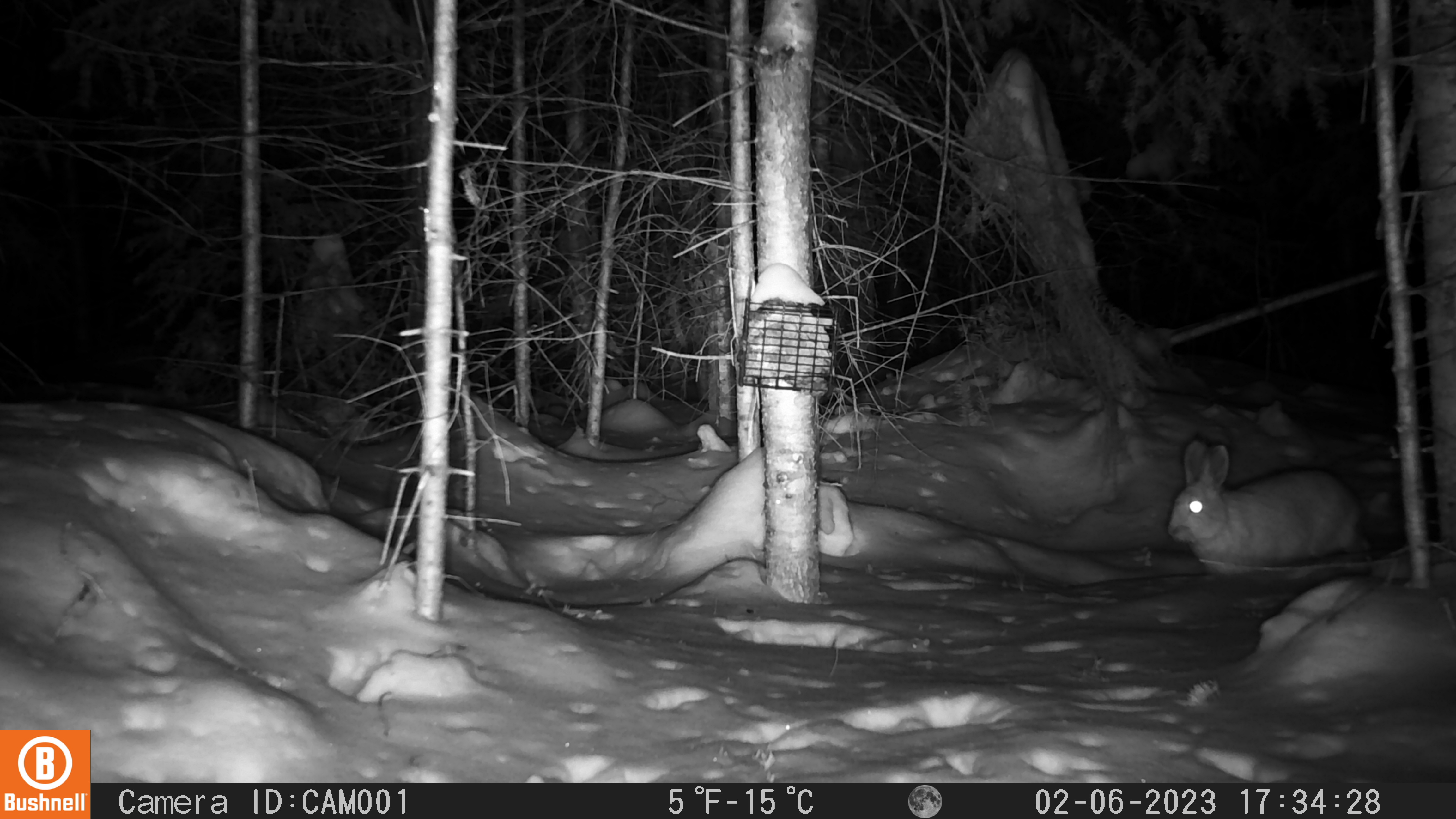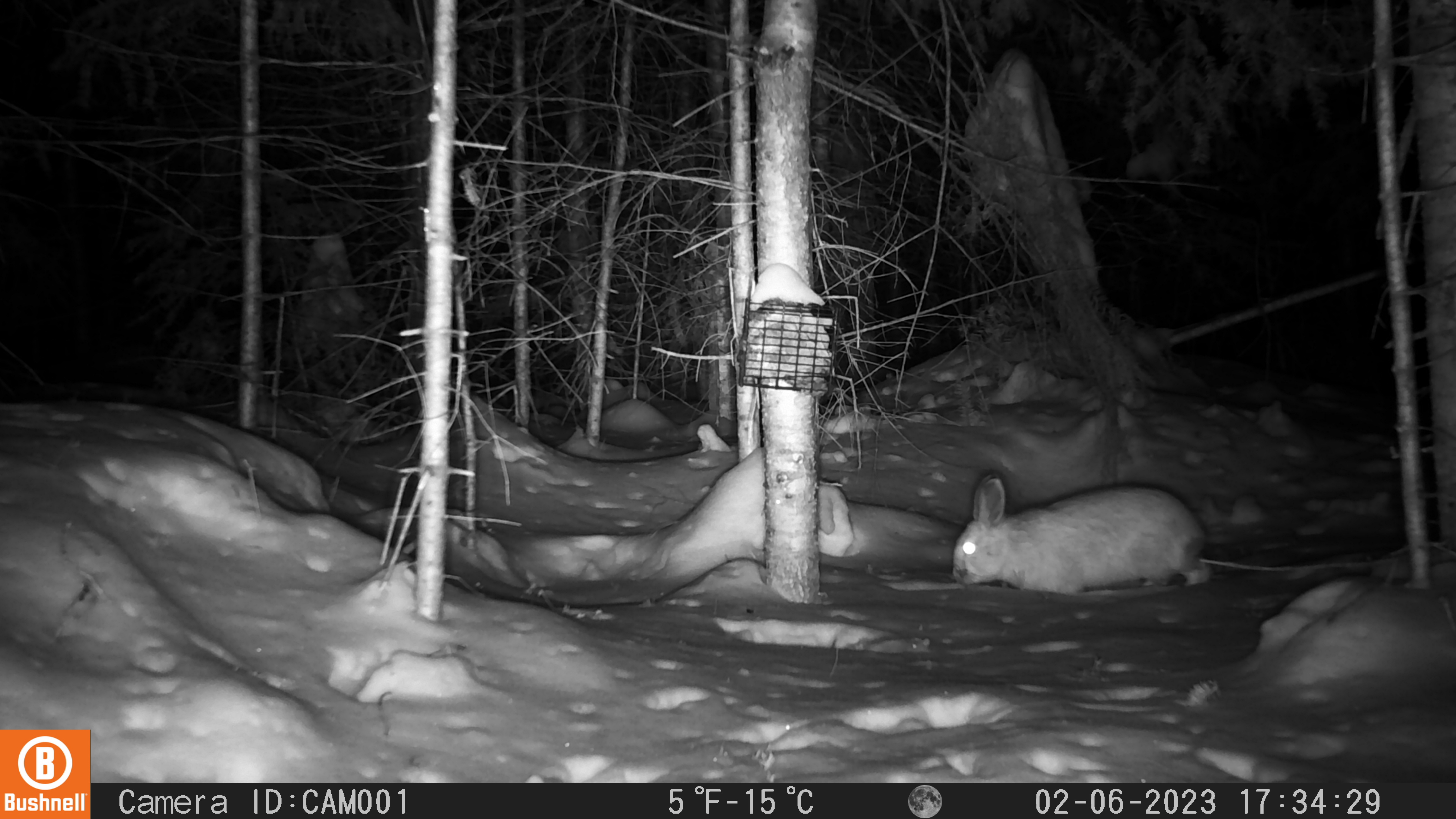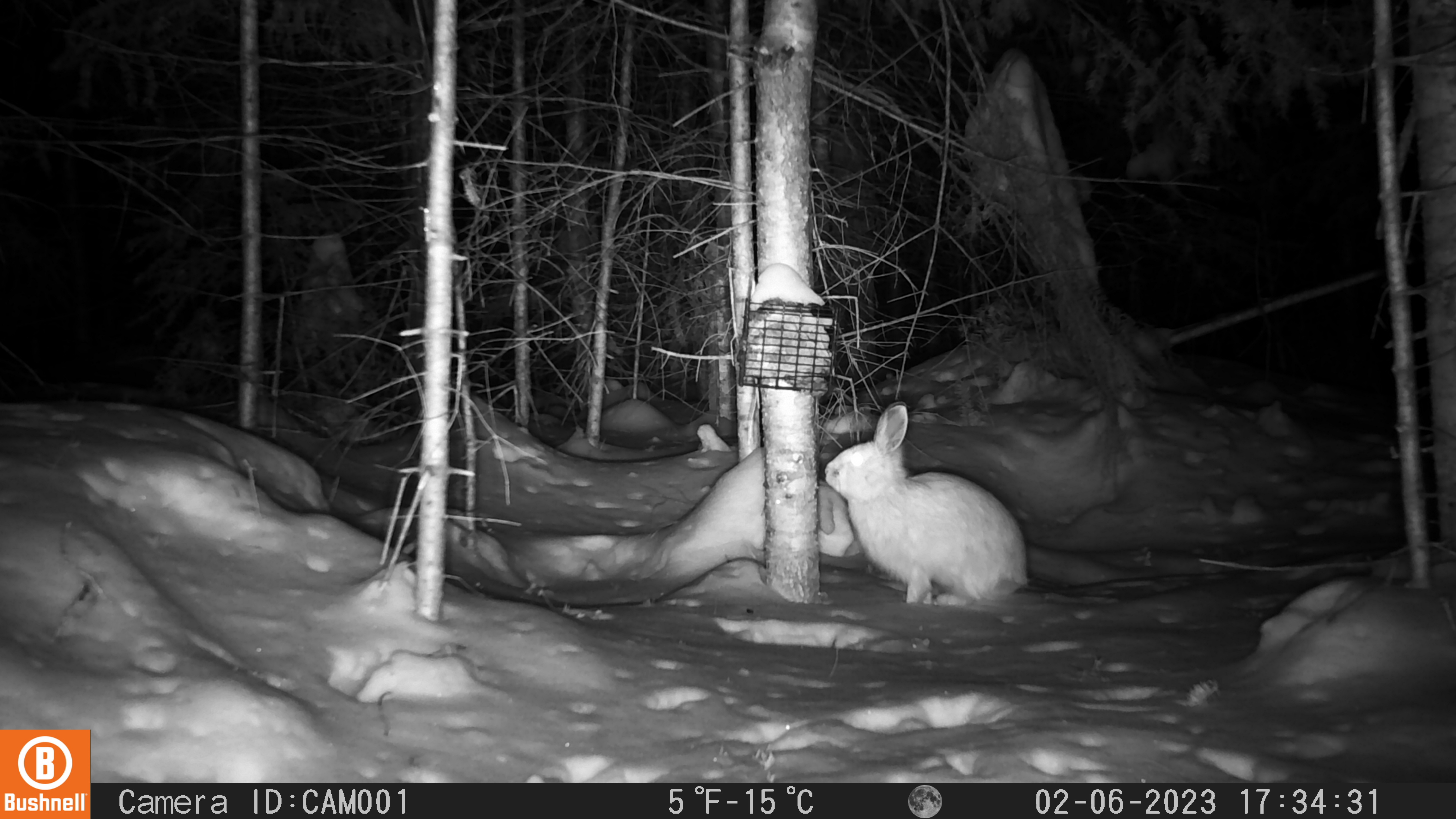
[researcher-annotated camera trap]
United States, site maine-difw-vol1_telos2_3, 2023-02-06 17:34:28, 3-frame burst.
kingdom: Animalia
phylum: Chordata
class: Mammalia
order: Lagomorpha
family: Leporidae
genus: Lepus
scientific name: Lepus americanus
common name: snowshoe hare